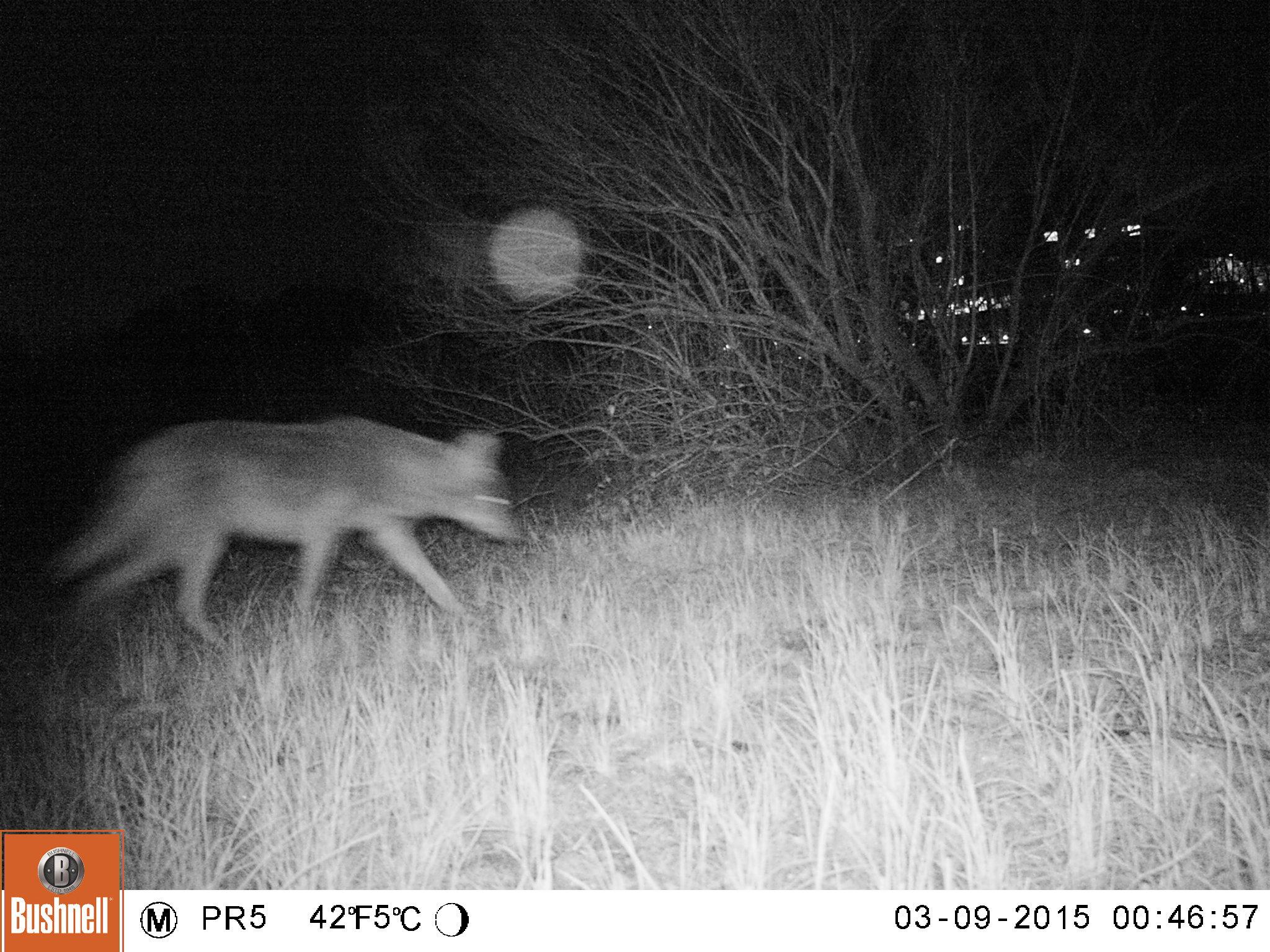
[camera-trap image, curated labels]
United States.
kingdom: Animalia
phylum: Chordata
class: Mammalia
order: Carnivora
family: Canidae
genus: Canis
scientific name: Canis latrans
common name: coyote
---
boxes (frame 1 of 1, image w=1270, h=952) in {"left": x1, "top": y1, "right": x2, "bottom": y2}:
Coyote: {"left": 44, "top": 409, "right": 535, "bottom": 655}